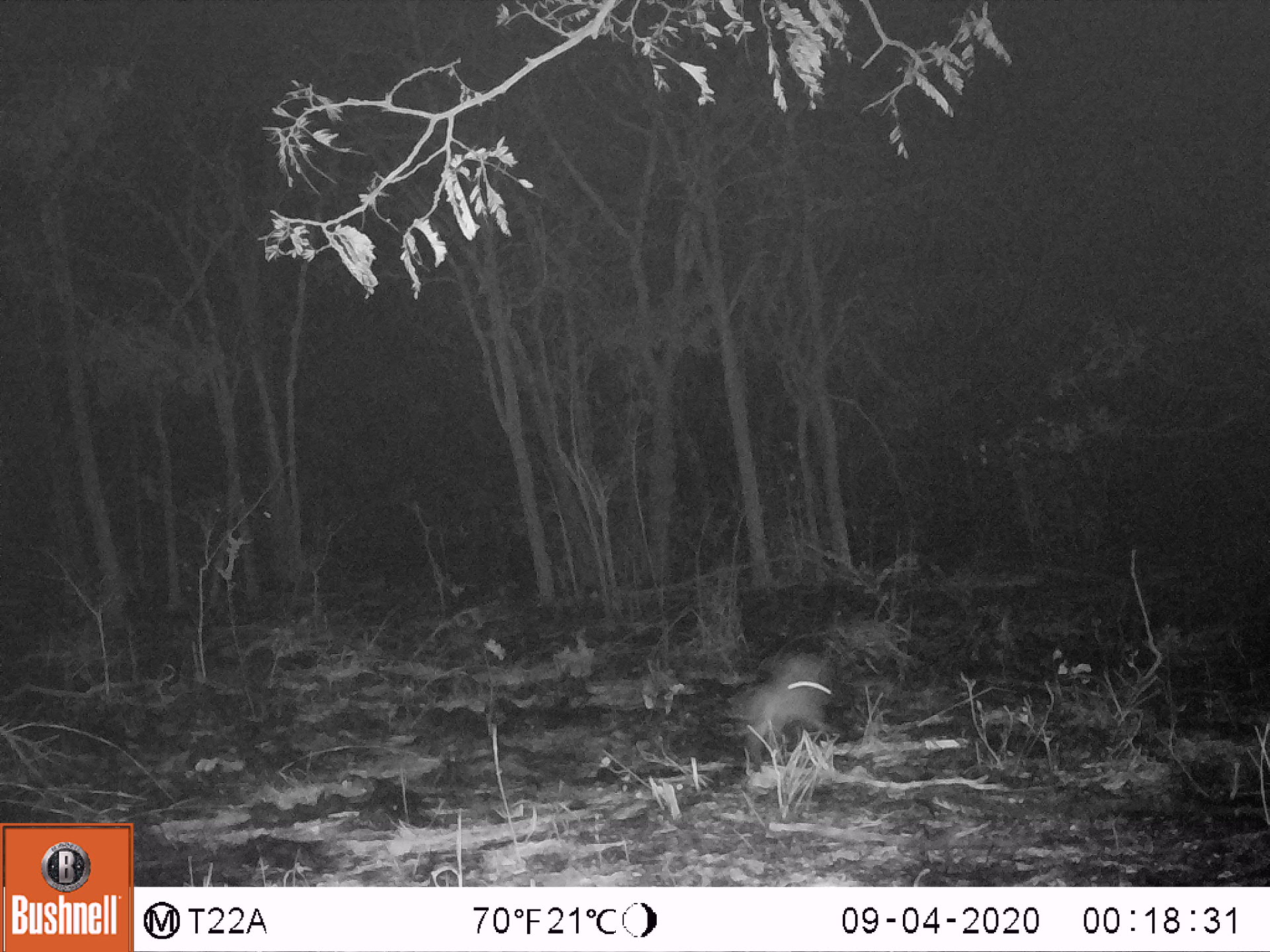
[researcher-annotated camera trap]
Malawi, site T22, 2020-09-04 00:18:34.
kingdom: Animalia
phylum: Chordata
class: Mammalia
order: Lagomorpha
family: Leporidae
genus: Lepus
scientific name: Lepus saxatilis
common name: scrub hare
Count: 1.